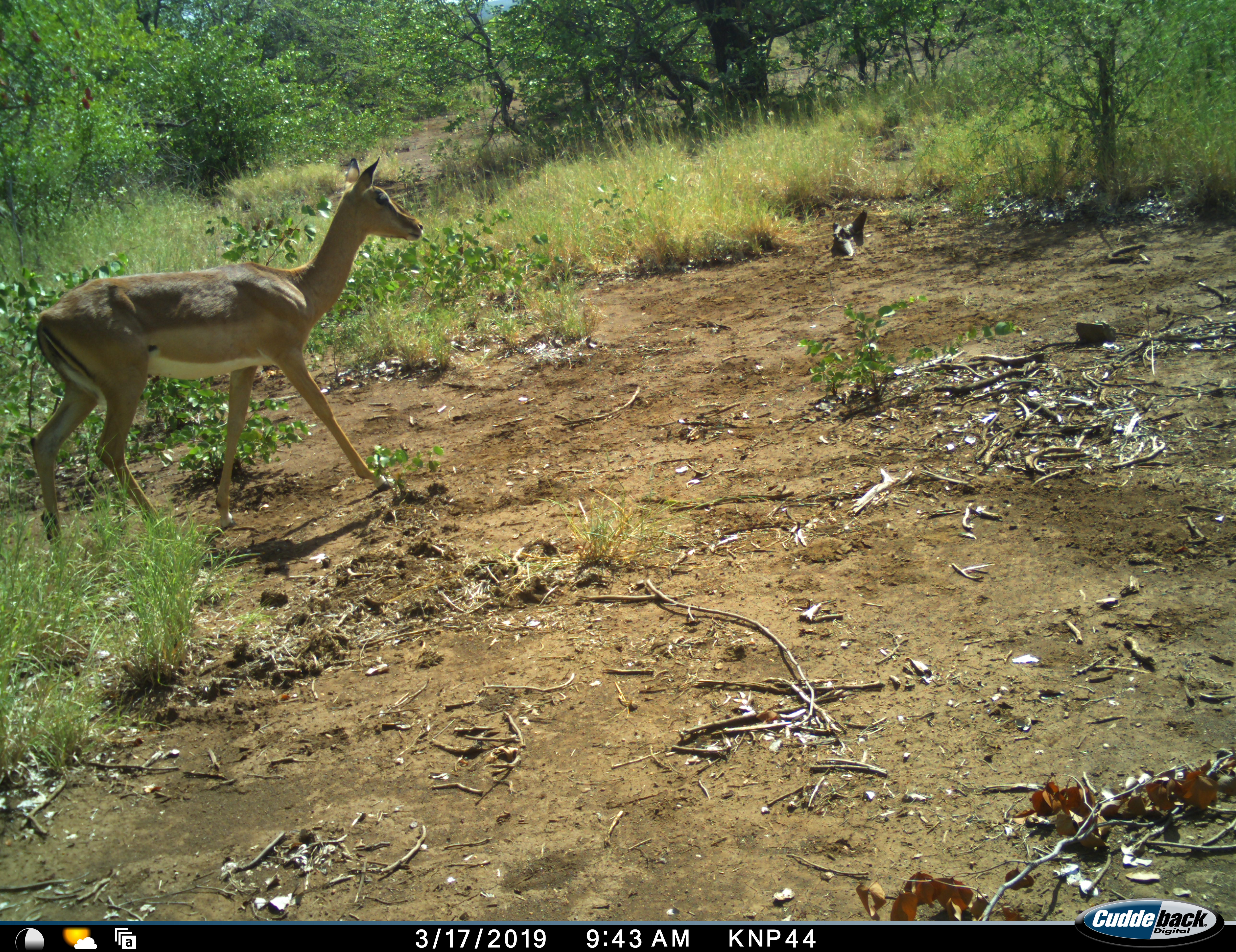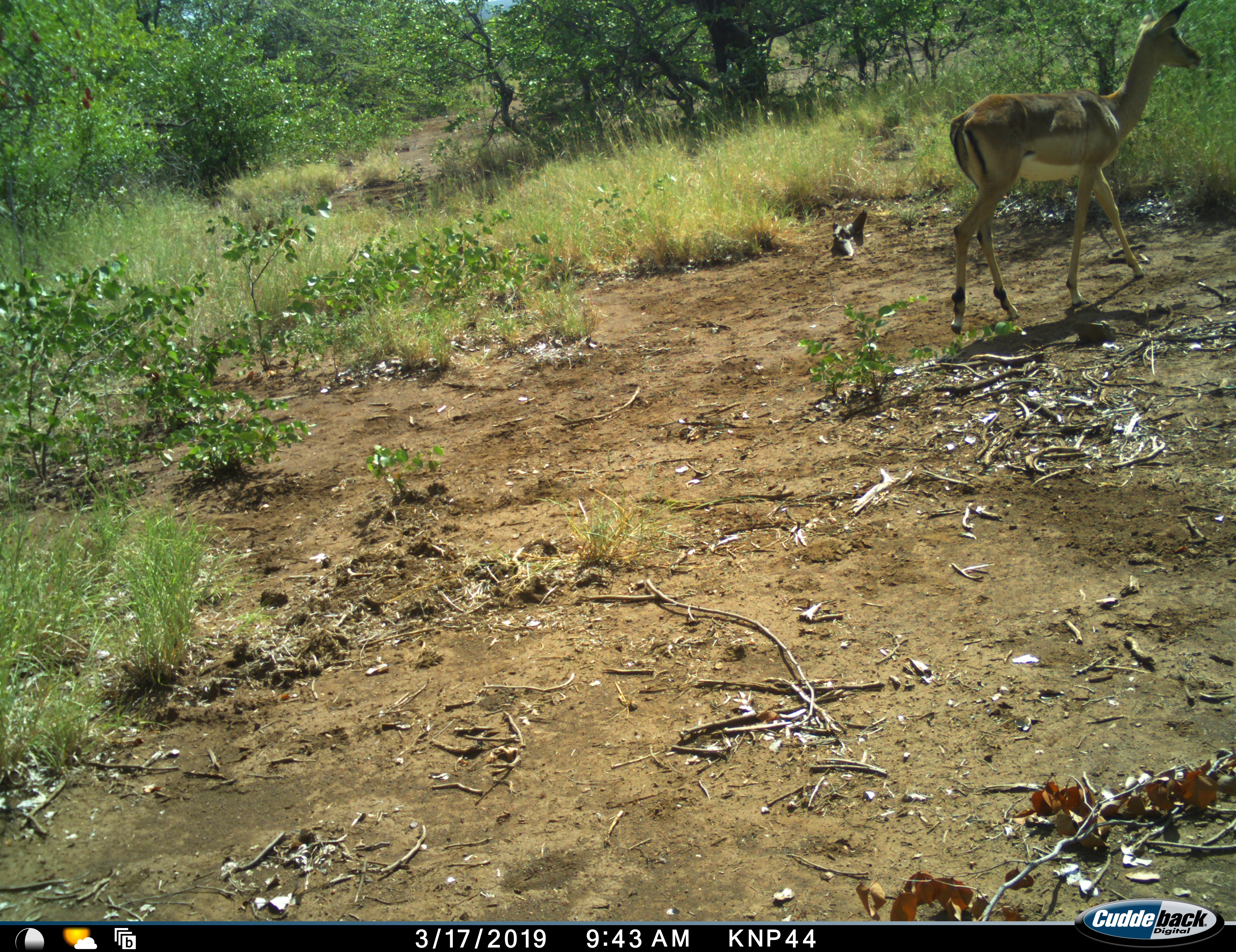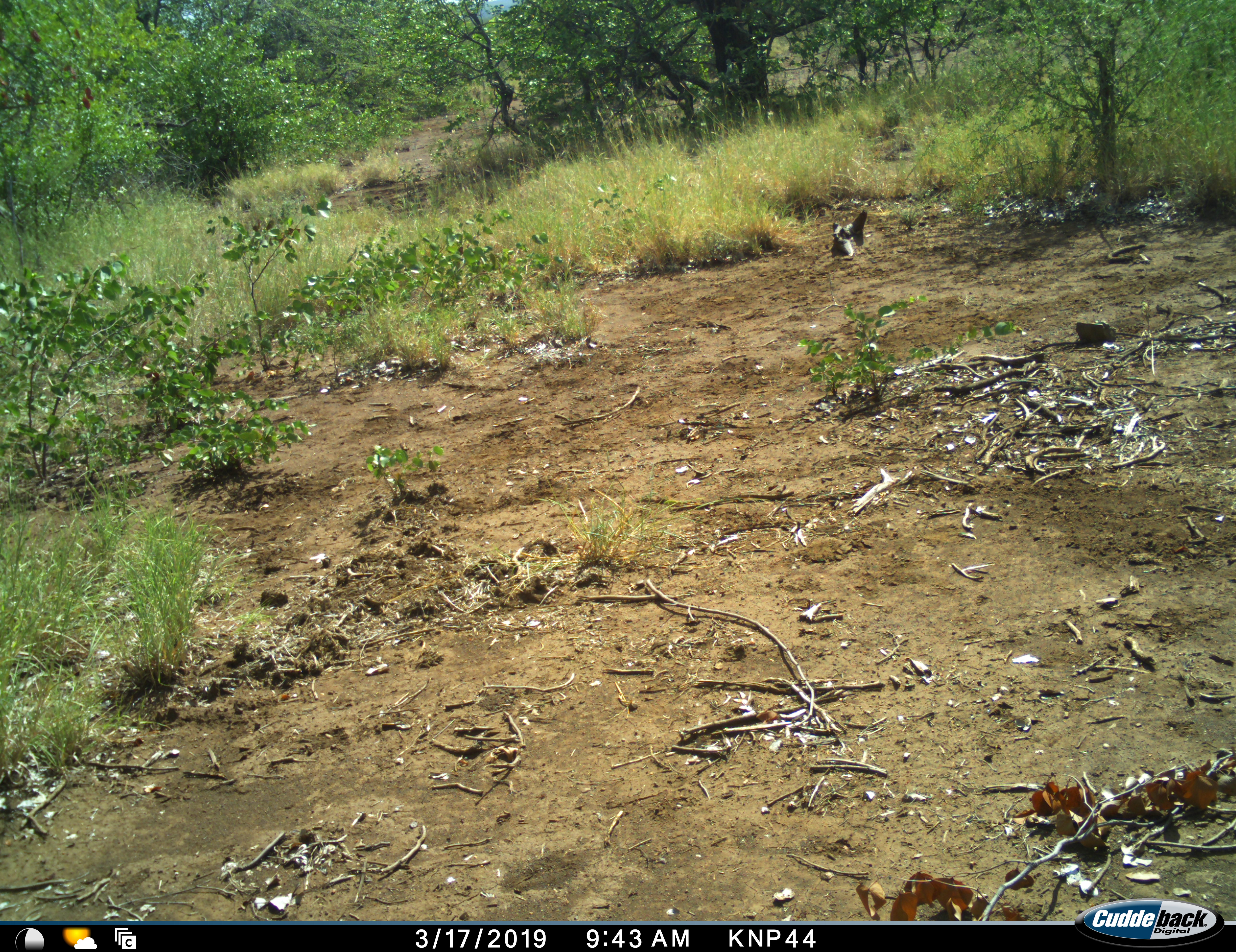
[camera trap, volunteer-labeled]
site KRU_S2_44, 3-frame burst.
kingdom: Animalia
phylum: Chordata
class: Mammalia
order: Artiodactyla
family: Bovidae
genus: Aepyceros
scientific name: Aepyceros melampus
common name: impala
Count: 1.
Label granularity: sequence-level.